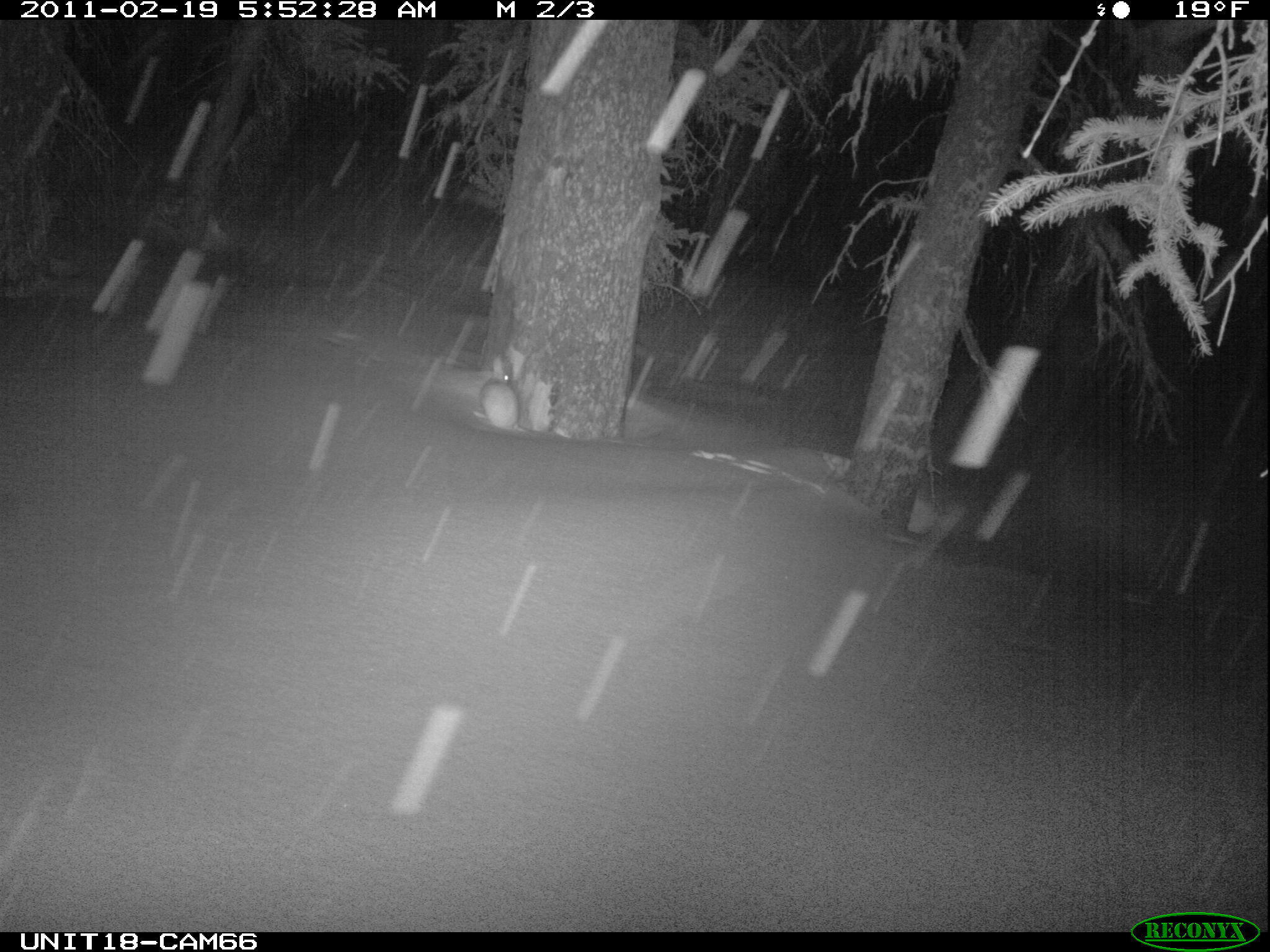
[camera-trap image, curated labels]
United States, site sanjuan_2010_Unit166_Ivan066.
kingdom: Animalia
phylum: Chordata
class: Mammalia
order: Lagomorpha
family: Leporidae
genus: Lepus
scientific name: Lepus americanus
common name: snowshoe hare